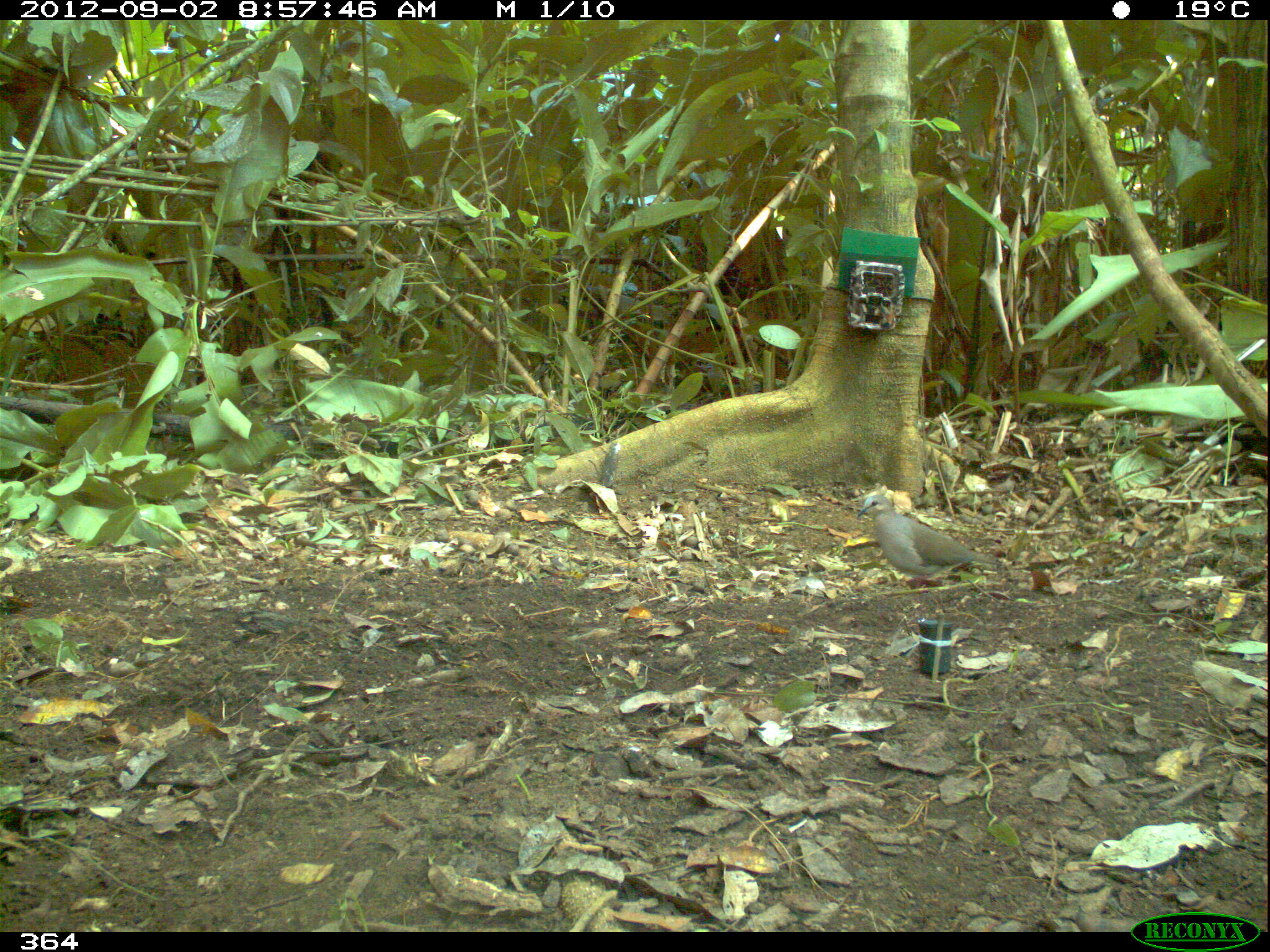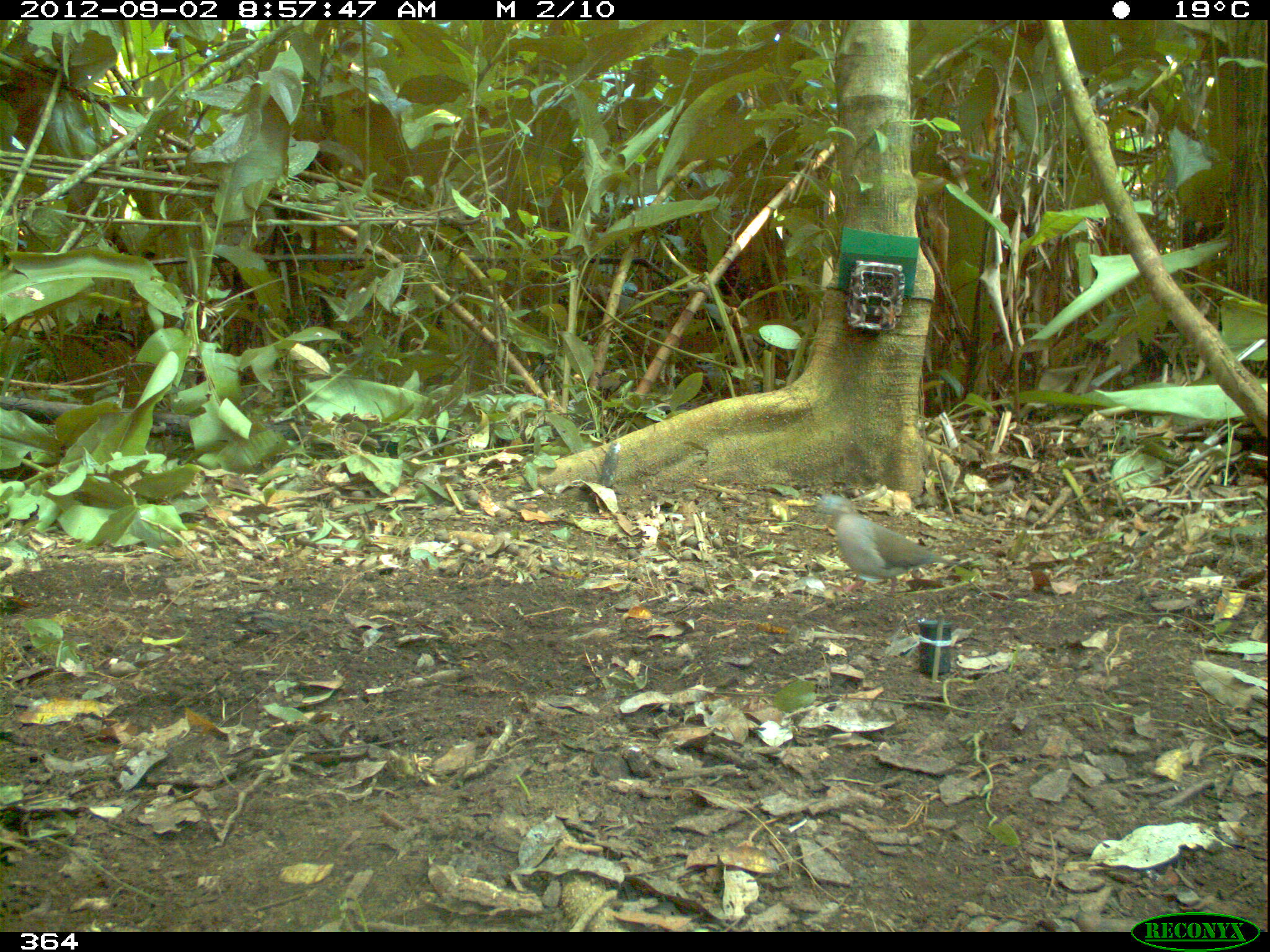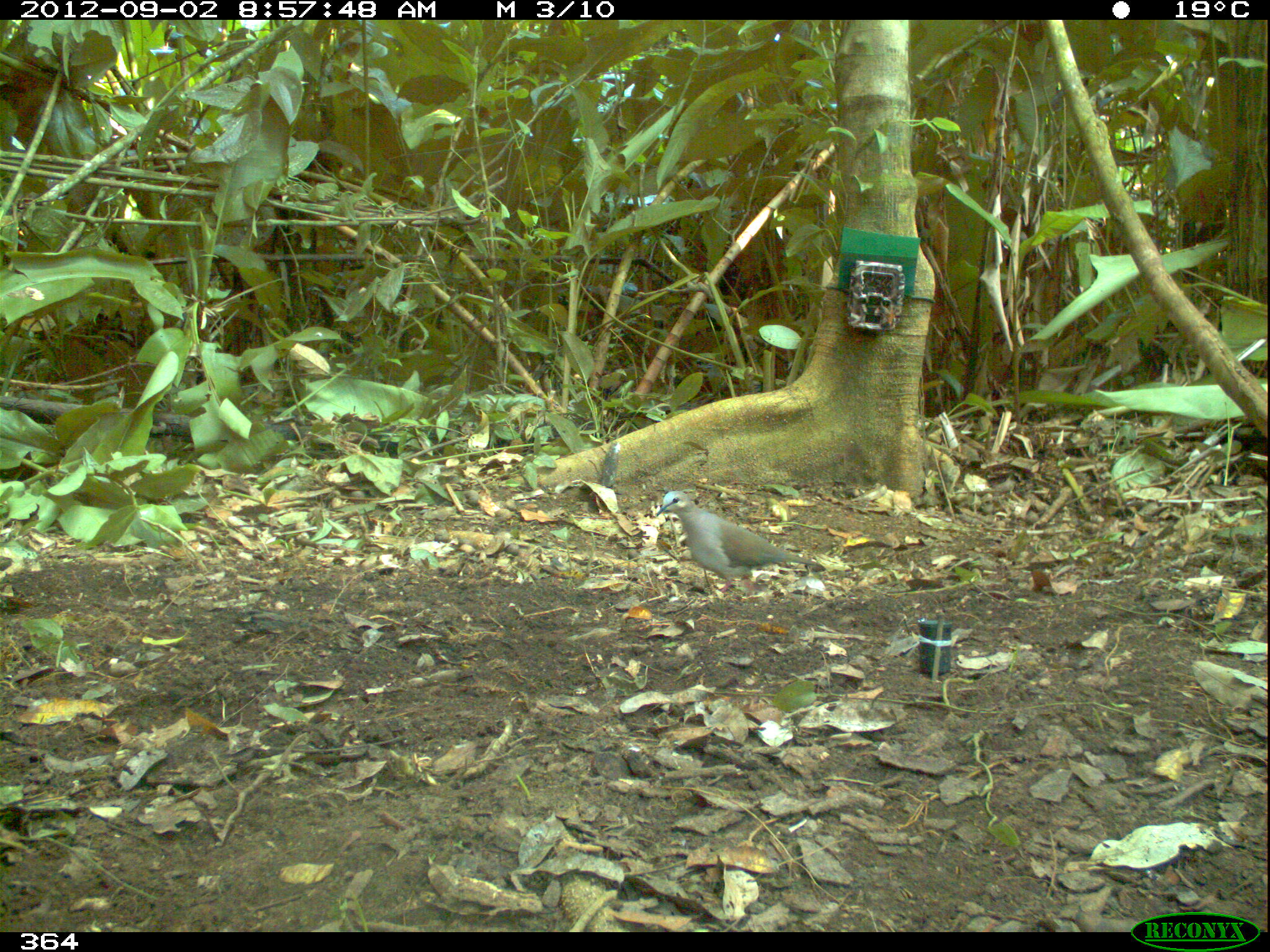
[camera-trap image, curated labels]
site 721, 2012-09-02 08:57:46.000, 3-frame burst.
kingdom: Animalia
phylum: Chordata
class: Aves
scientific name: Aves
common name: bird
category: unknown bird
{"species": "unknown bird (bird) (Aves)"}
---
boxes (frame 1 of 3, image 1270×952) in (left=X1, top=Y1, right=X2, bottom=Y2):
unknown bird: (left=856, top=494, right=1002, bottom=591)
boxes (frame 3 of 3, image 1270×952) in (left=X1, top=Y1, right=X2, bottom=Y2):
unknown bird: (left=655, top=490, right=820, bottom=591)